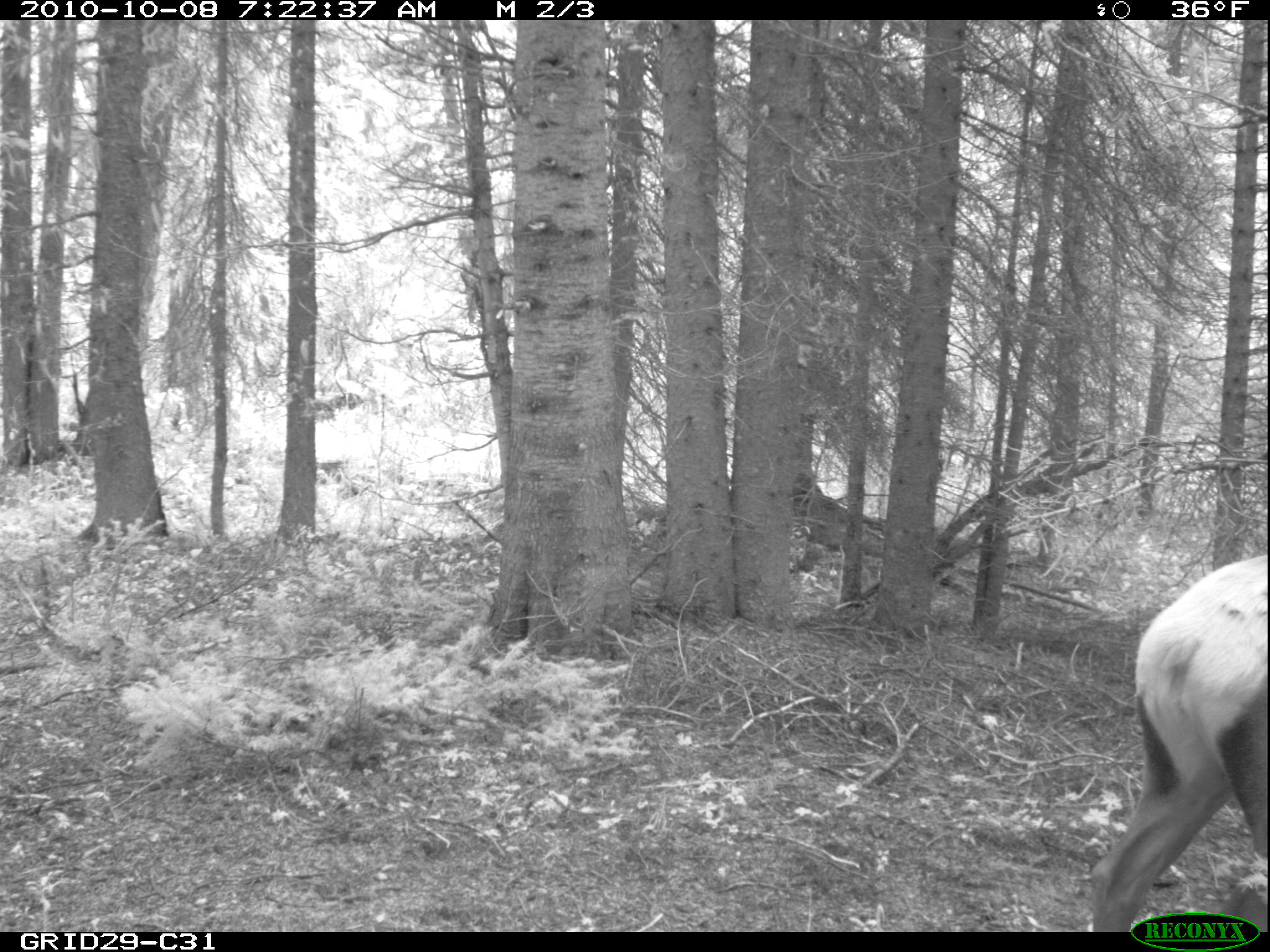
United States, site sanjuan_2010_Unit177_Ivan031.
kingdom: Animalia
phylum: Chordata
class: Mammalia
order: Artiodactyla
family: Cervidae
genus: Cervus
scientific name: Cervus elaphus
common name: red deer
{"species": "Cervus elaphus (red deer)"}